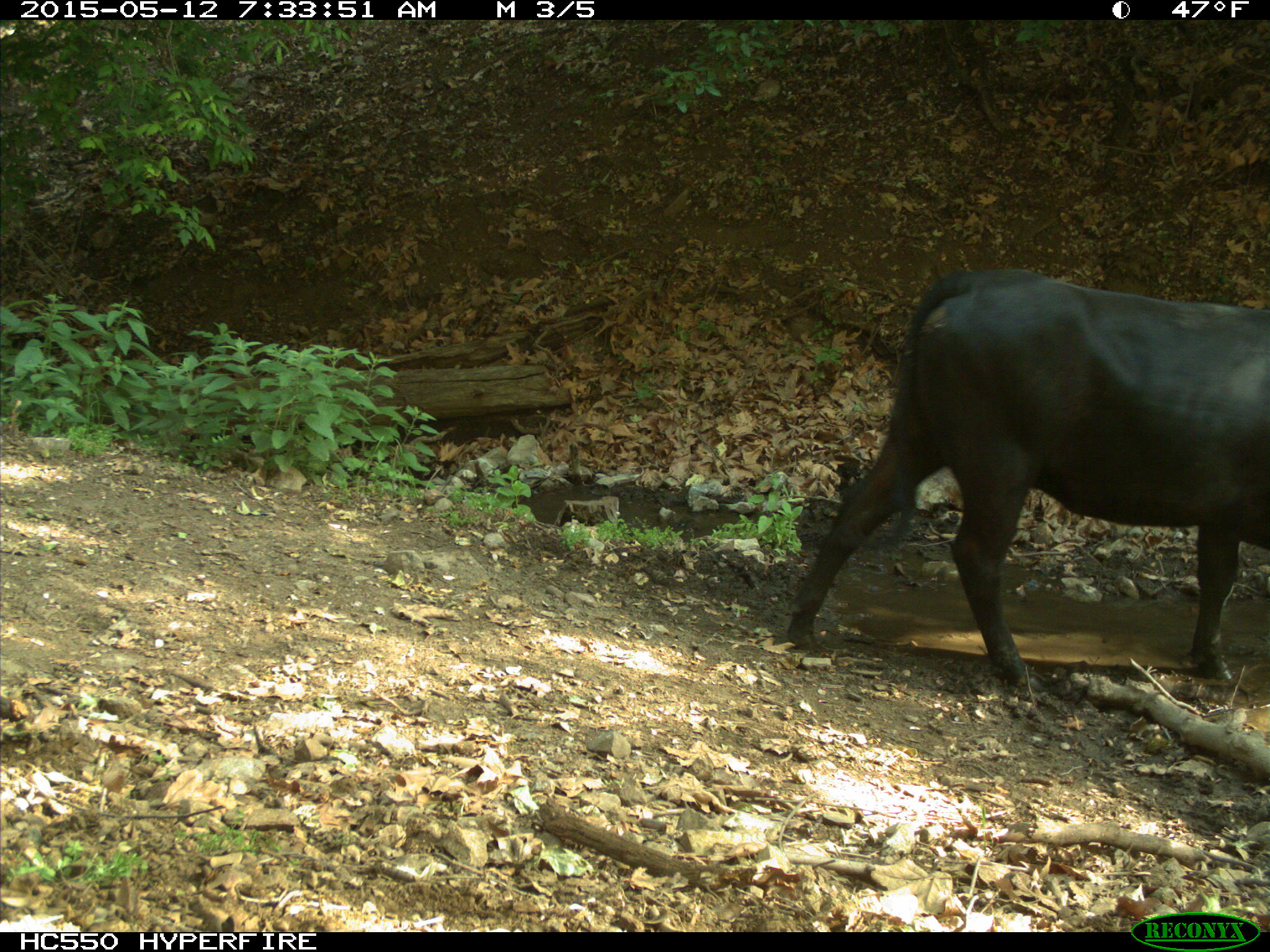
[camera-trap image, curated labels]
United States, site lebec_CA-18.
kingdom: Animalia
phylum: Chordata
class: Mammalia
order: Artiodactyla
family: Bovidae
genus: Bos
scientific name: Bos taurus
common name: domestic cow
Bos taurus (domestic cow).